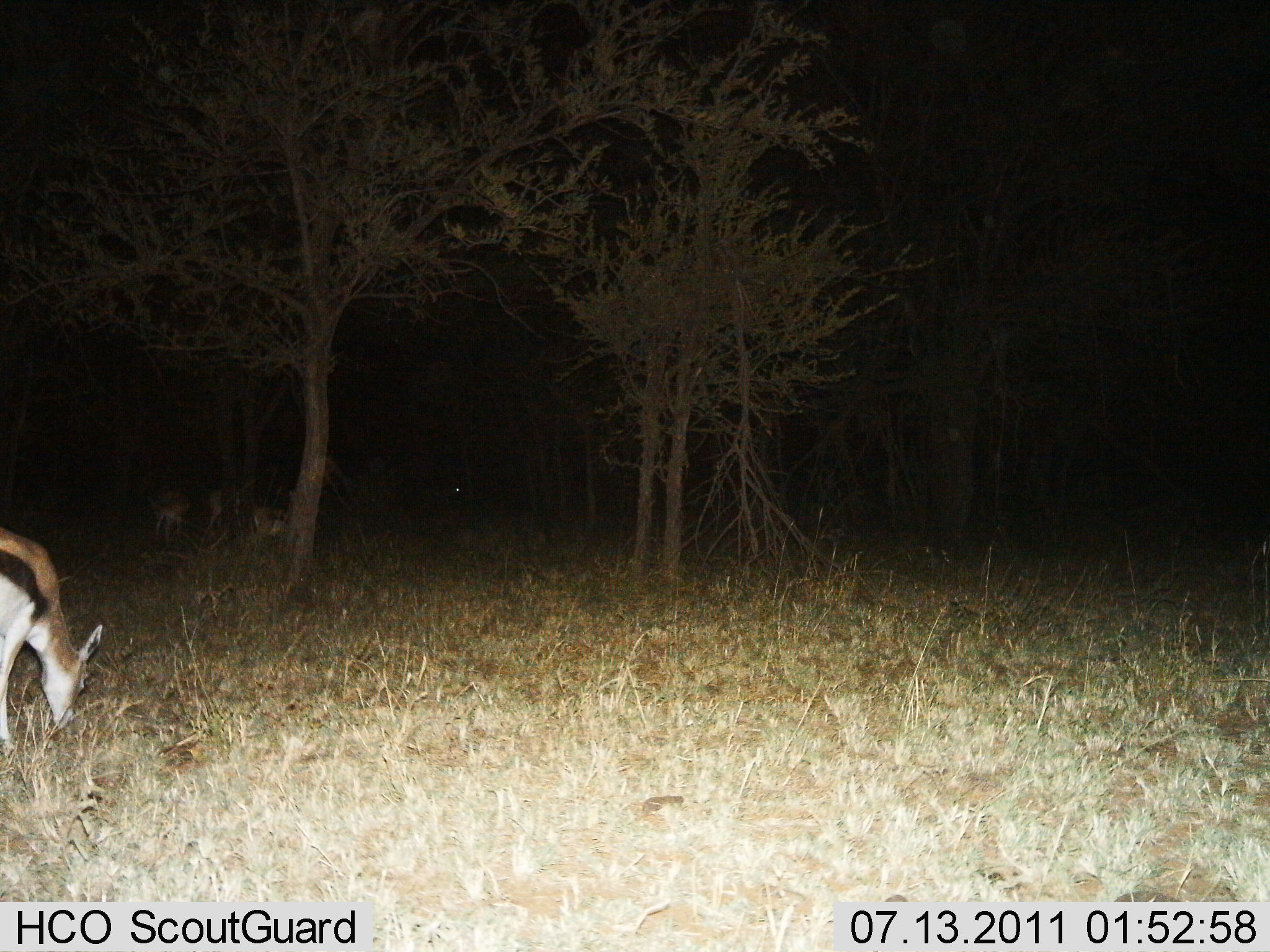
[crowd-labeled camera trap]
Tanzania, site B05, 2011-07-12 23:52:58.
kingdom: Animalia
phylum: Chordata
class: Mammalia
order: Artiodactyla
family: Bovidae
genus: Eudorcas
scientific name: Eudorcas thomsonii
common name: thomson's gazelle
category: gazellethomsons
Gazellethomsons (thomson's gazelle) (Eudorcas thomsonii), count 4. Behavior (volunteer vote fractions): standing 25%, resting 0%, moving 0%, interacting 0%. Young present (vote fraction): 0%. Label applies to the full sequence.